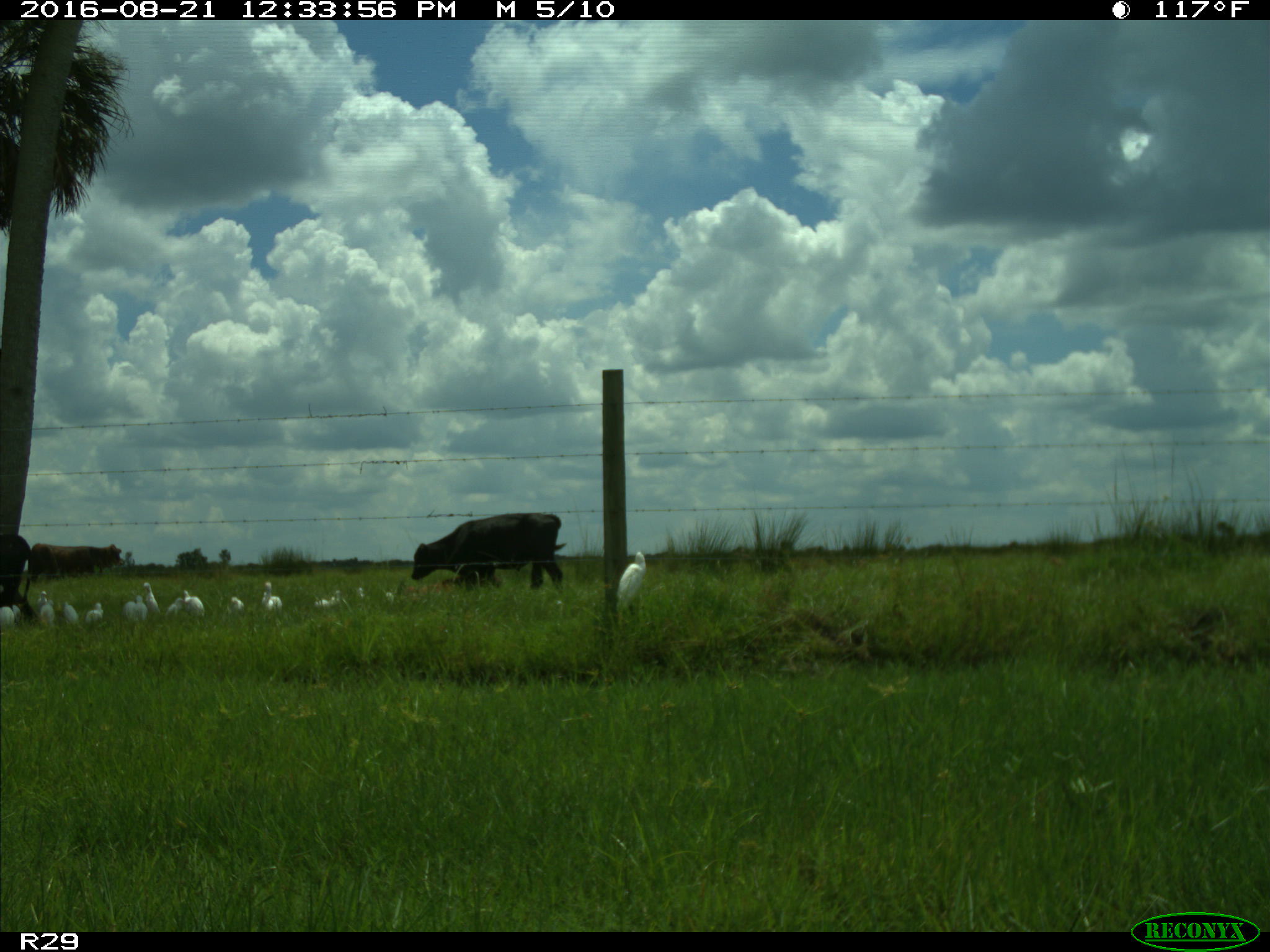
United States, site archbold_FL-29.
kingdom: Animalia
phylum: Chordata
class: Mammalia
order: Artiodactyla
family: Bovidae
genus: Bos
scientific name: Bos taurus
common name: domestic cow